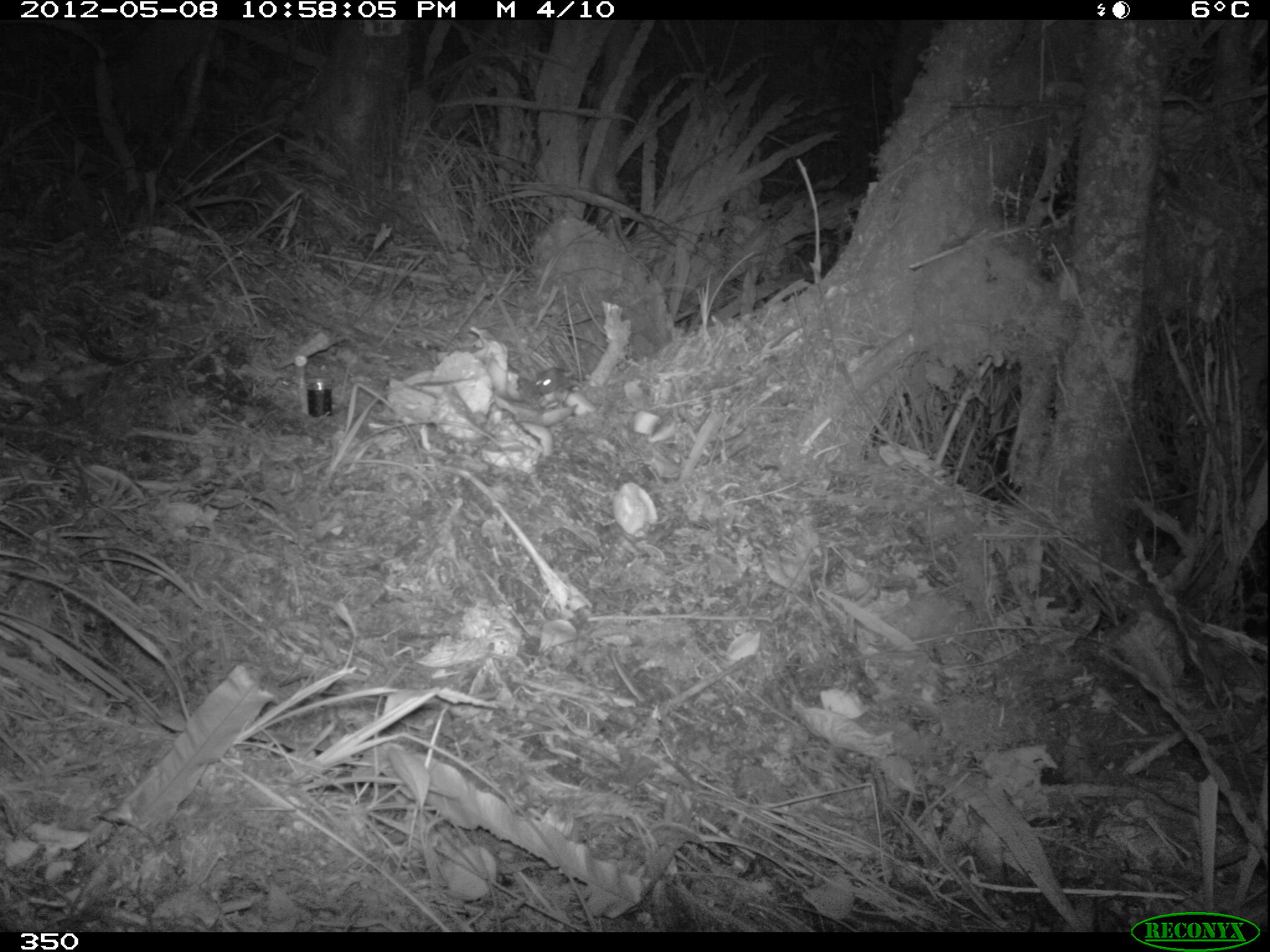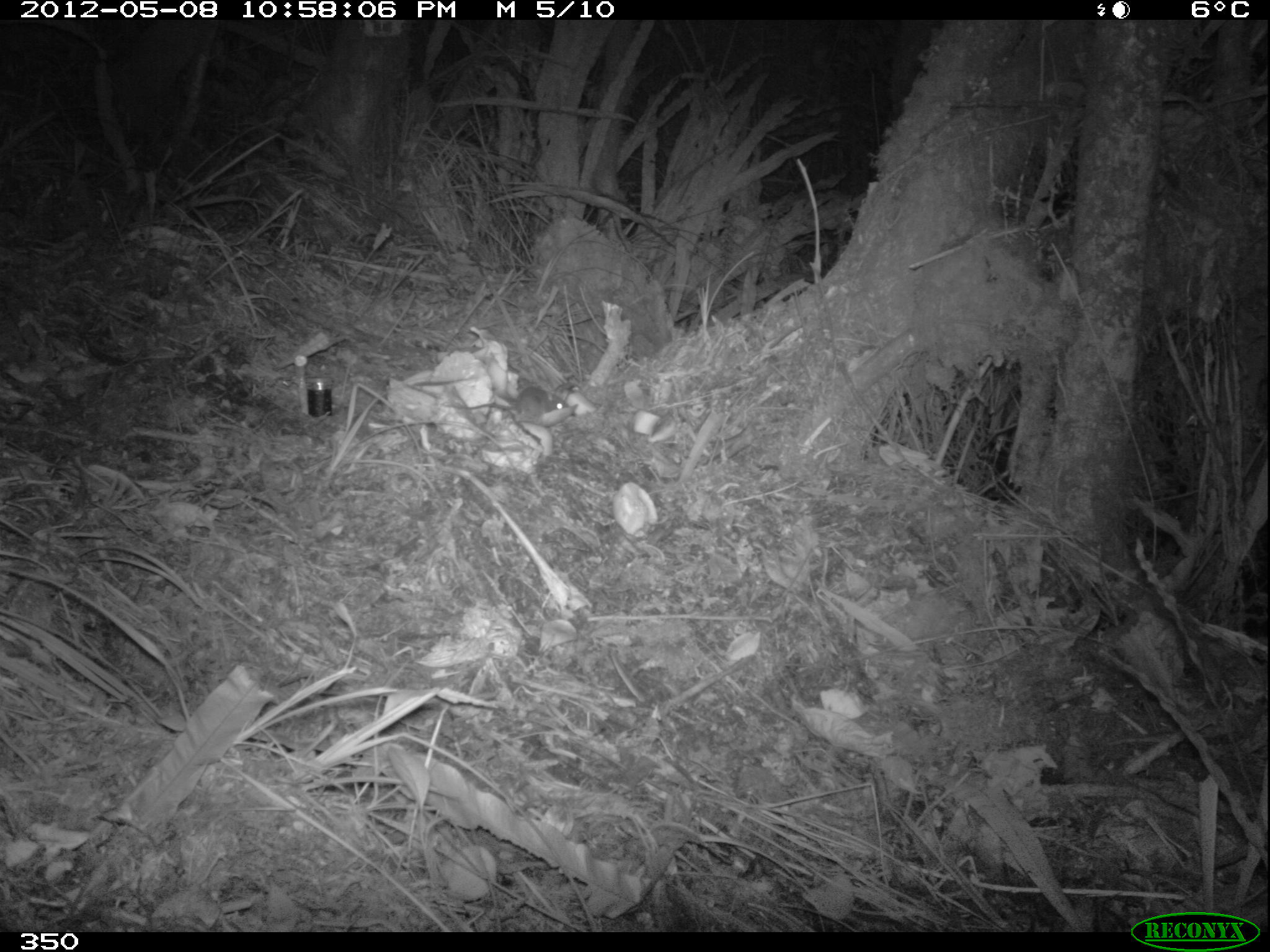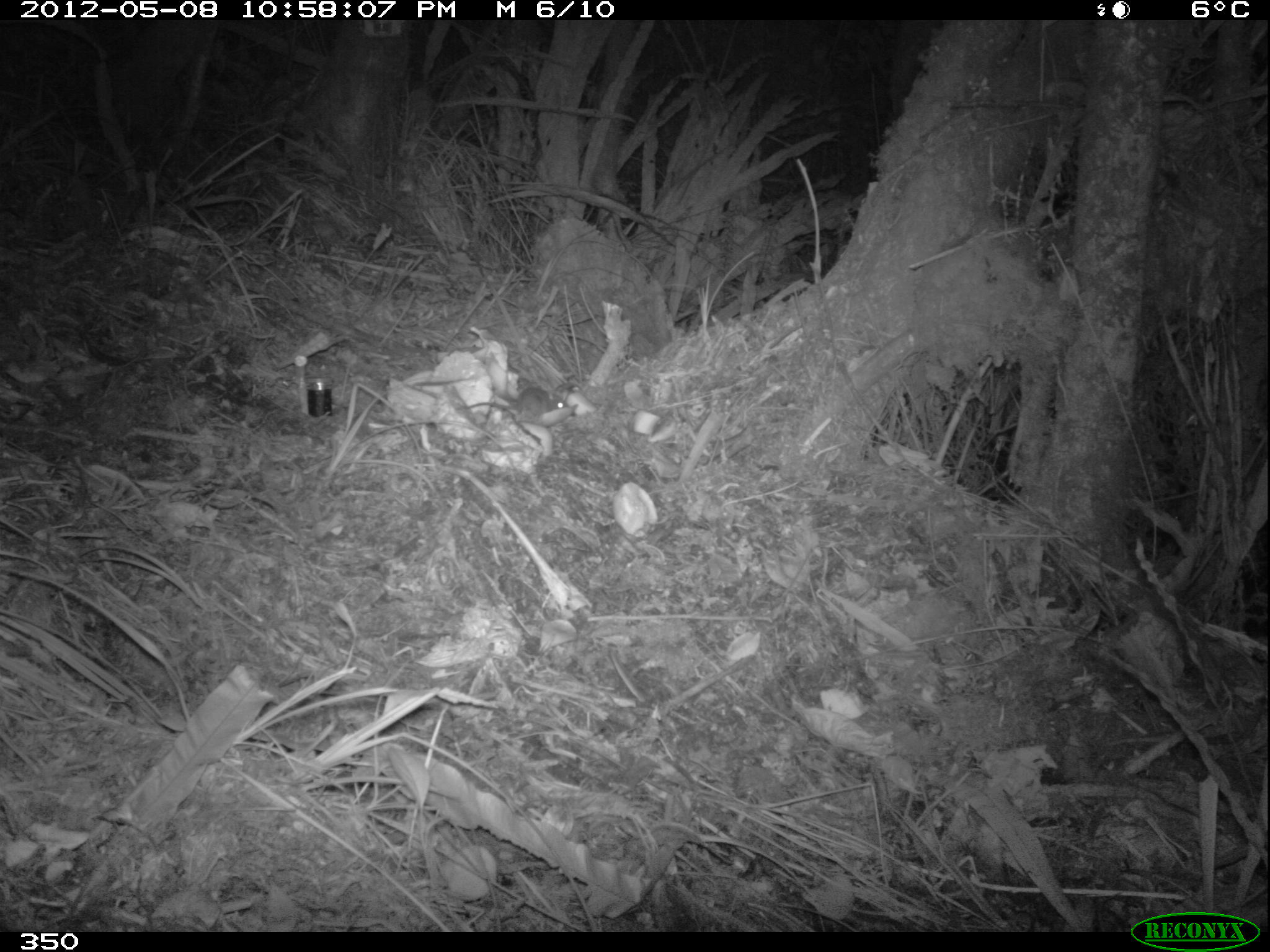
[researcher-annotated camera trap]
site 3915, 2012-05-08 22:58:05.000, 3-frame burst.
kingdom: Animalia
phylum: Chordata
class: Mammalia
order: Rodentia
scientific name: Rodentia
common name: rodents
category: unknown rodent